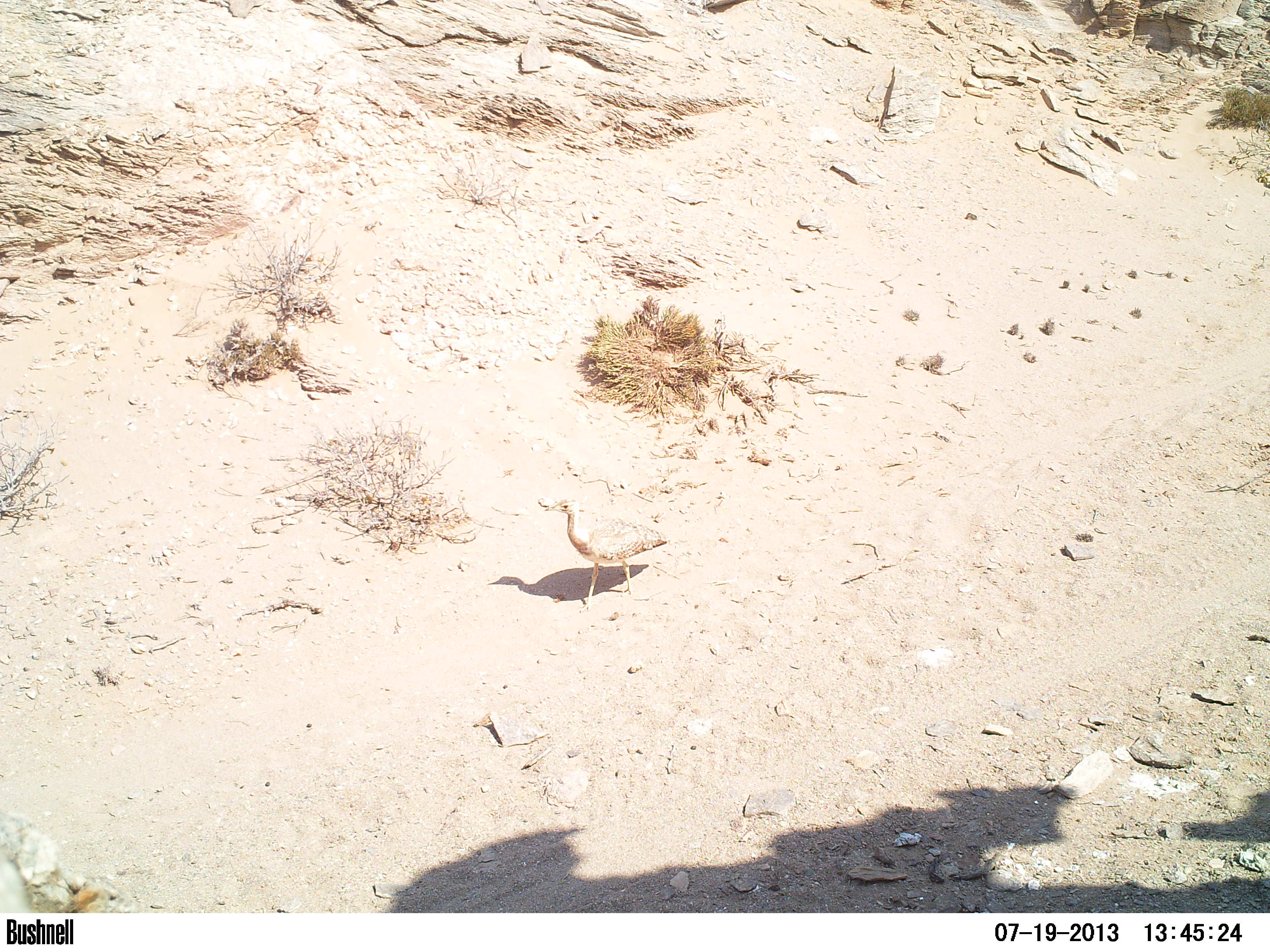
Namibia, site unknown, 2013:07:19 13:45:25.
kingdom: Animalia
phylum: Chordata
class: Aves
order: Otidiformes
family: Otididae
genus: Neotis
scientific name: Neotis ludwigii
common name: ludwig's bustard